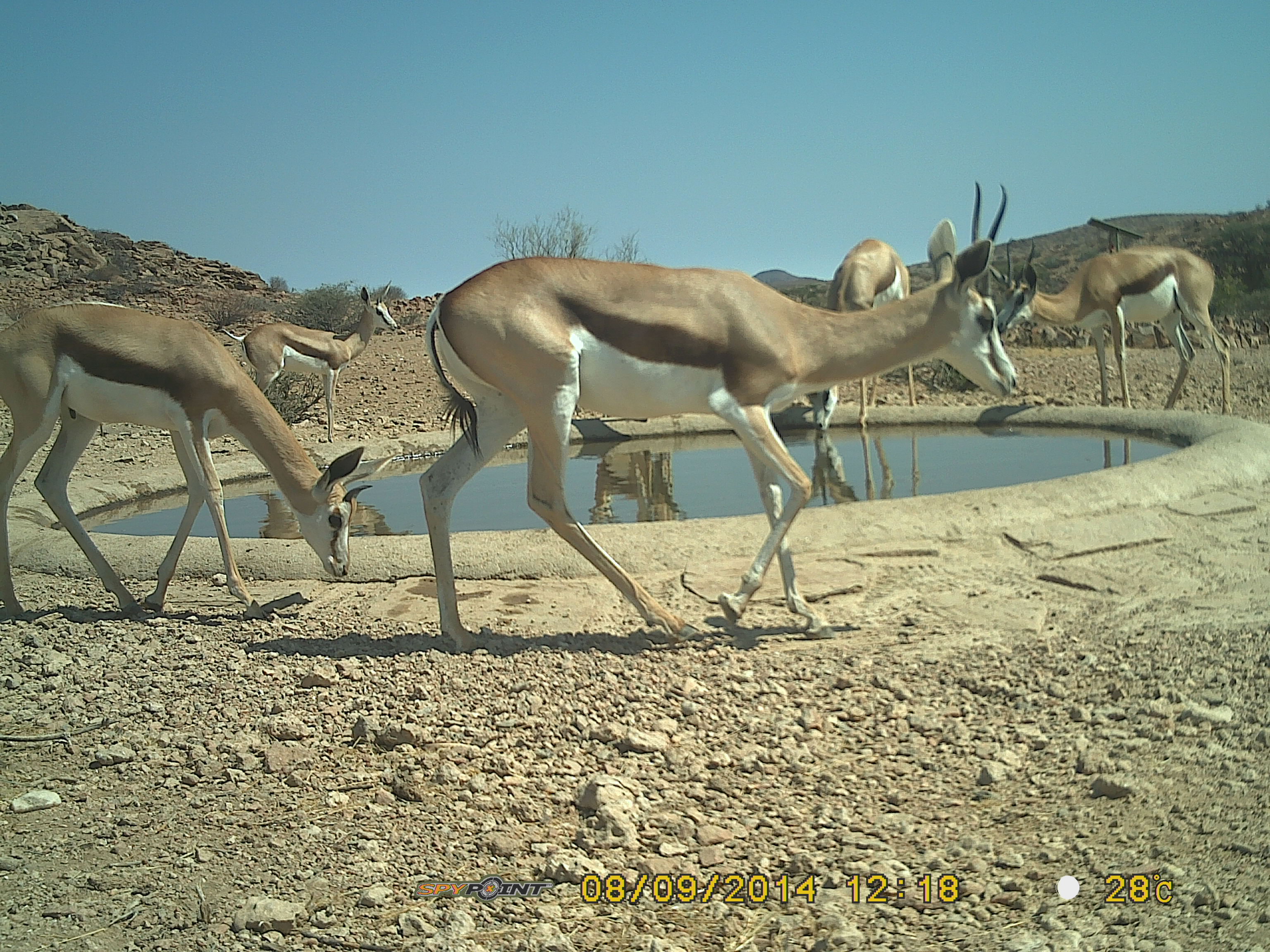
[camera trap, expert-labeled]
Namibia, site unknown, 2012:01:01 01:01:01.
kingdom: Animalia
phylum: Chordata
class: Mammalia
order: Artiodactyla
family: Bovidae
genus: Antidorcas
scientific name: Antidorcas marsupialis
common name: springbok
Antidorcas marsupialis (springbok).